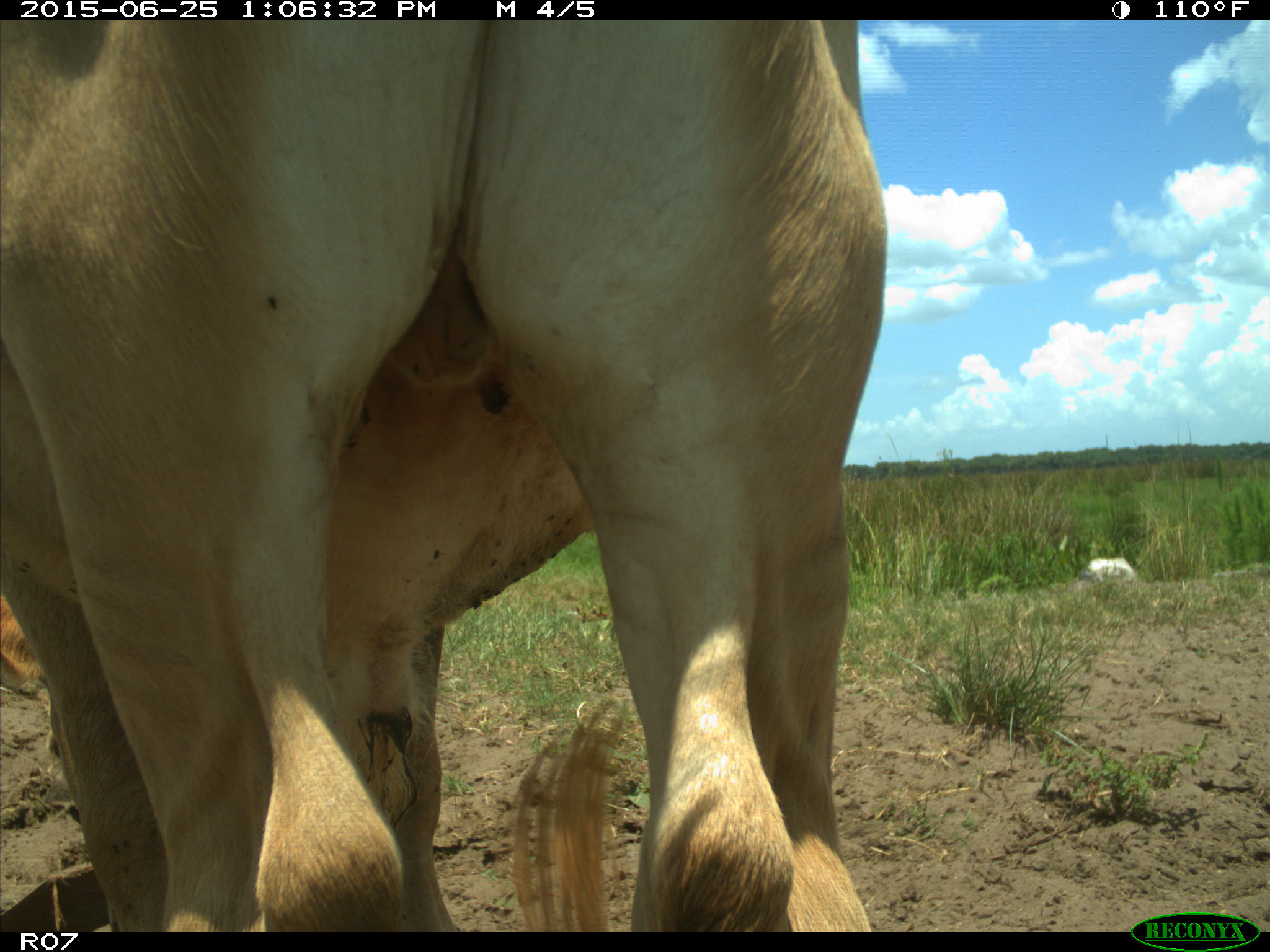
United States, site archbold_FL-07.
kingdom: Animalia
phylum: Chordata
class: Mammalia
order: Artiodactyla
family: Bovidae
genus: Bos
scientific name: Bos taurus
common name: domestic cow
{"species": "Bos taurus (domestic cow)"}